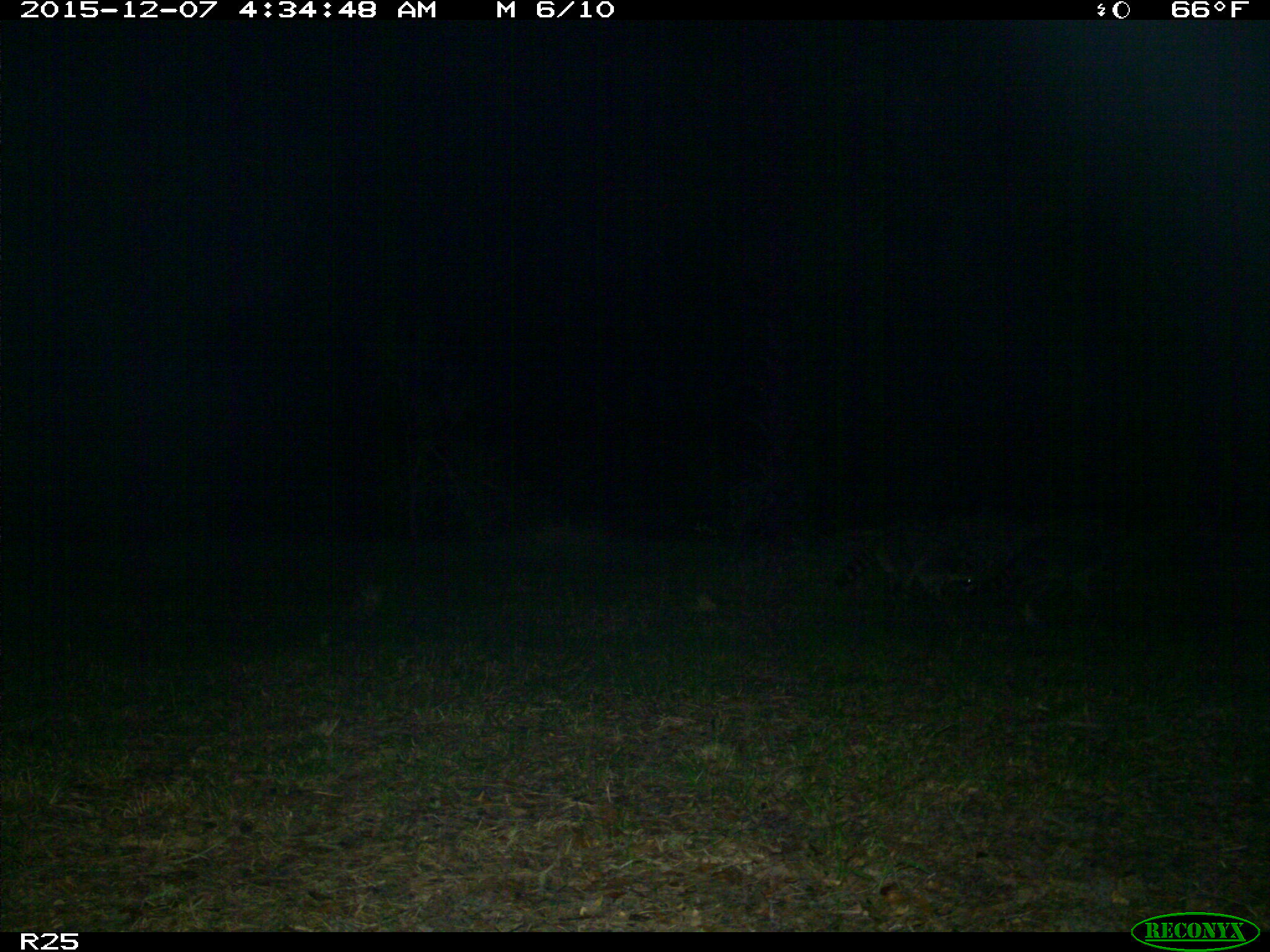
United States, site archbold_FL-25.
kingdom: Animalia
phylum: Chordata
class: Mammalia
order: Carnivora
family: Procyonidae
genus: Procyon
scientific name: Procyon lotor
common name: common raccoon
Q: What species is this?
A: Procyon lotor (common raccoon).